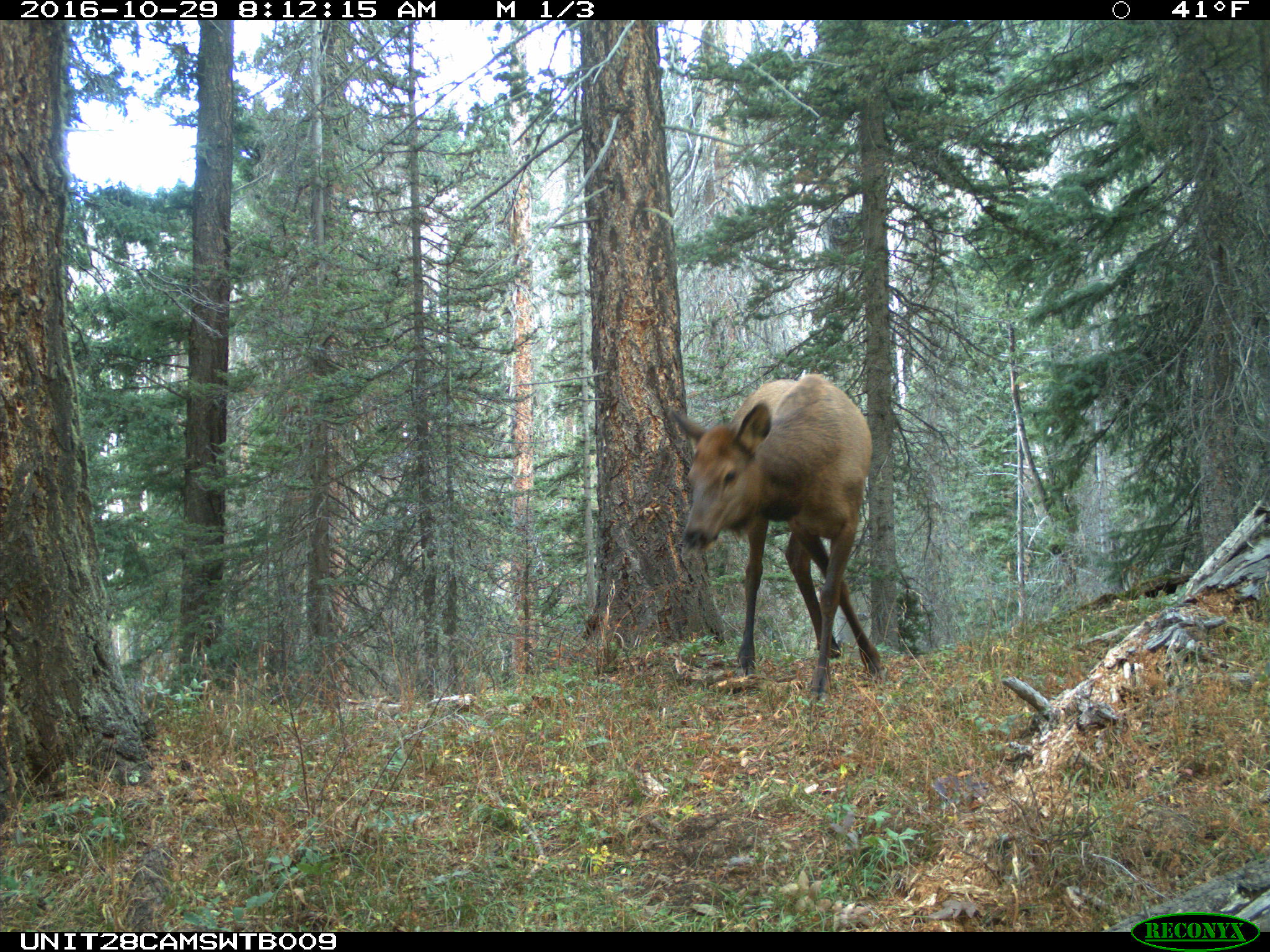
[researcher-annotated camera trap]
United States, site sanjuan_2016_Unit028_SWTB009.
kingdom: Animalia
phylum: Chordata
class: Mammalia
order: Artiodactyla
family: Cervidae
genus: Cervus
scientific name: Cervus elaphus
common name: red deer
Cervus elaphus (red deer).